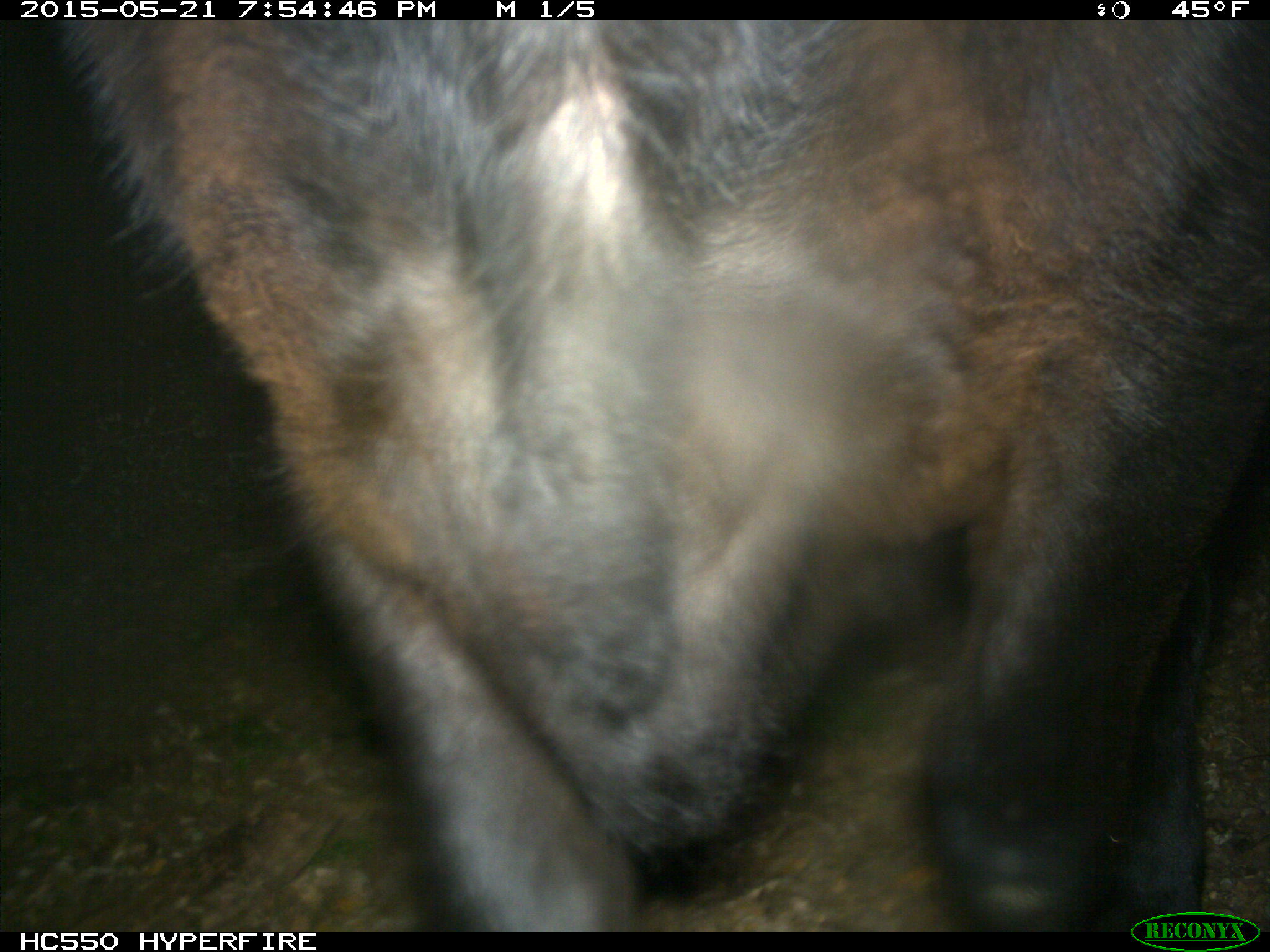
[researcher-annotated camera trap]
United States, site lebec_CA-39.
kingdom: Animalia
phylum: Chordata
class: Mammalia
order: Artiodactyla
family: Bovidae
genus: Bos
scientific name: Bos taurus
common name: domestic cow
Bos taurus (domestic cow).